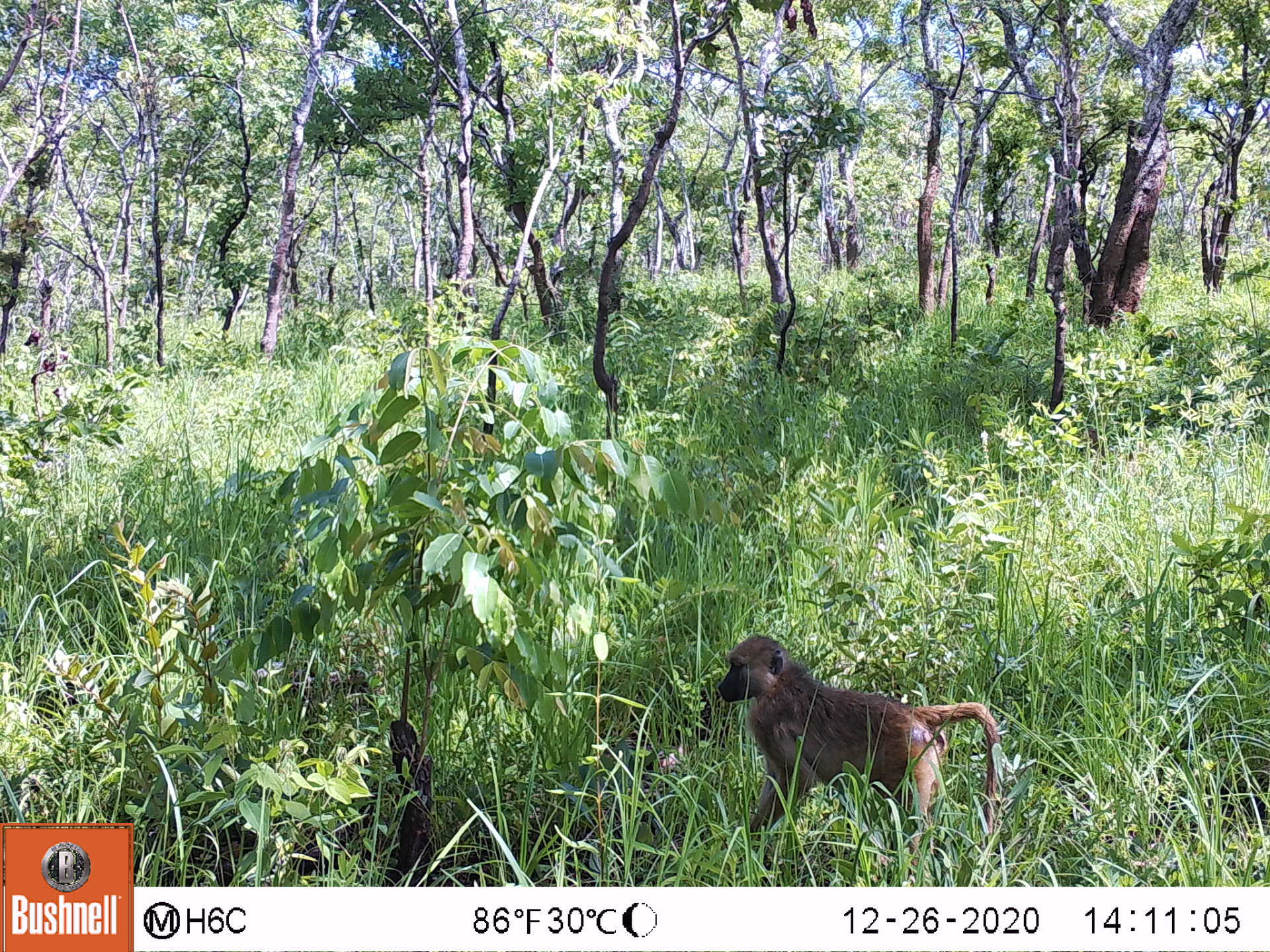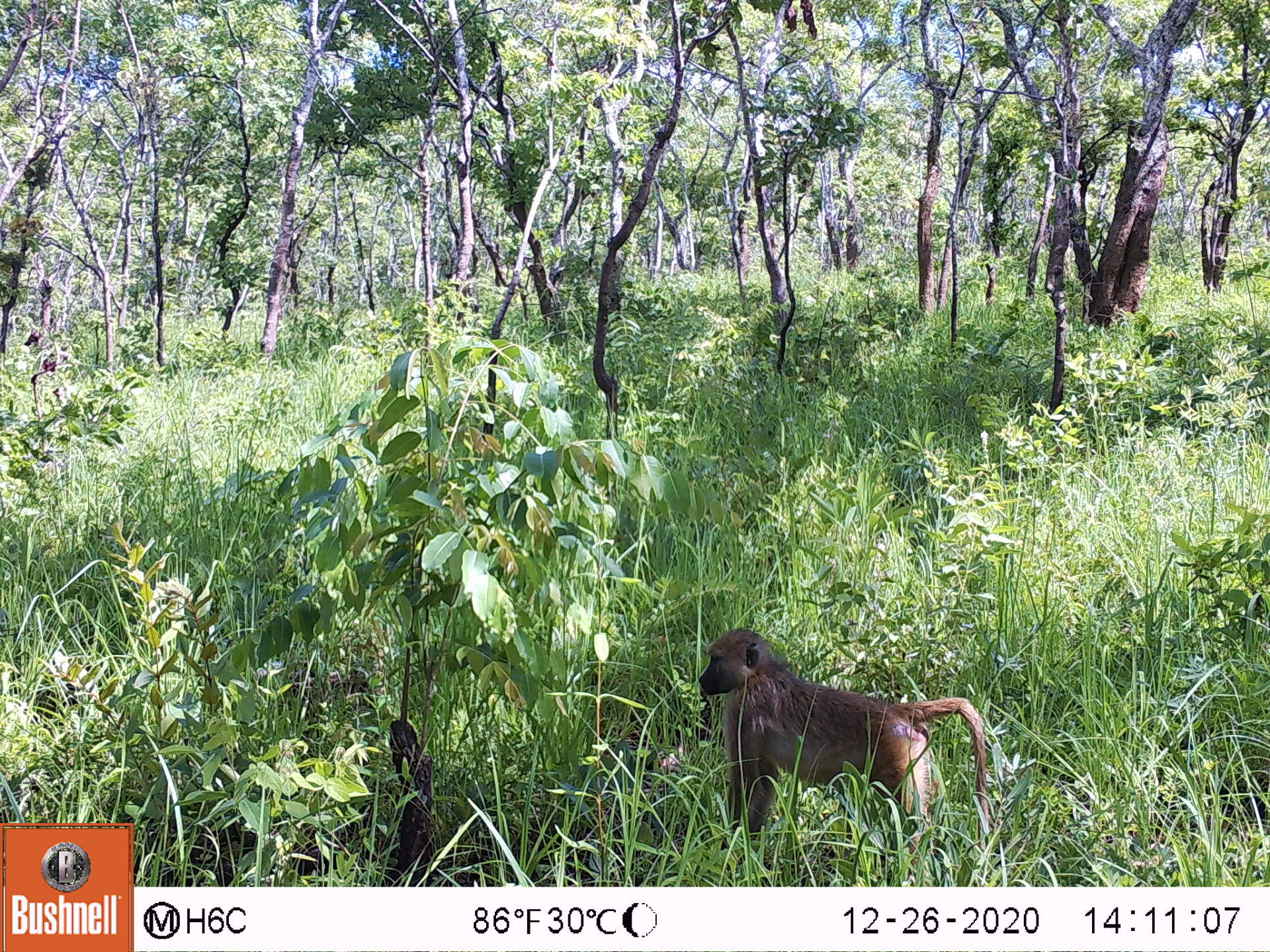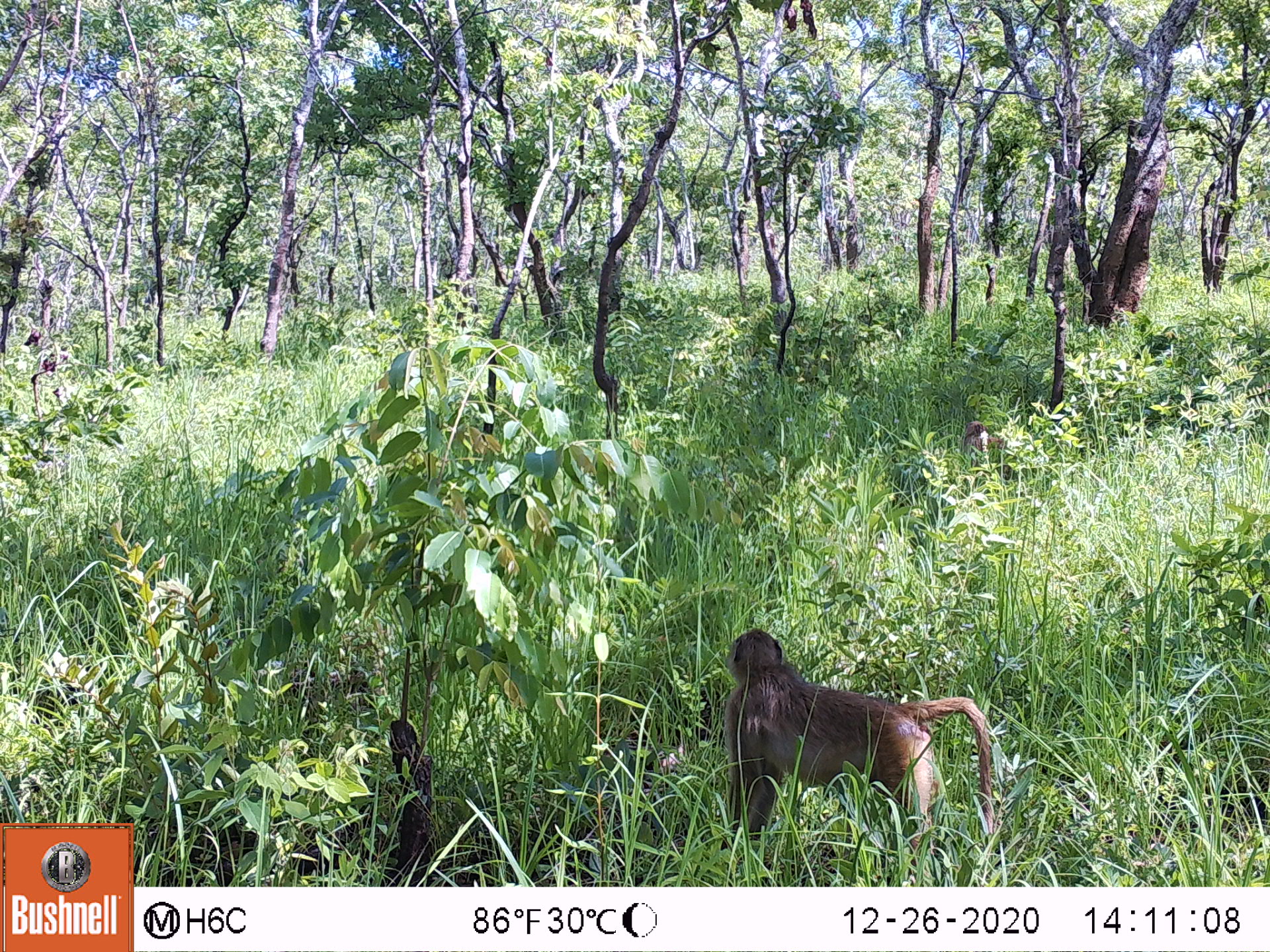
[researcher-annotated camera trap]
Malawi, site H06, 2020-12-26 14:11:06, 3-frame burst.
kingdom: Animalia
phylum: Chordata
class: Mammalia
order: Primates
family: Cercopithecidae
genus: Papio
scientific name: Papio cynocephalus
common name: yellow baboon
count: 1